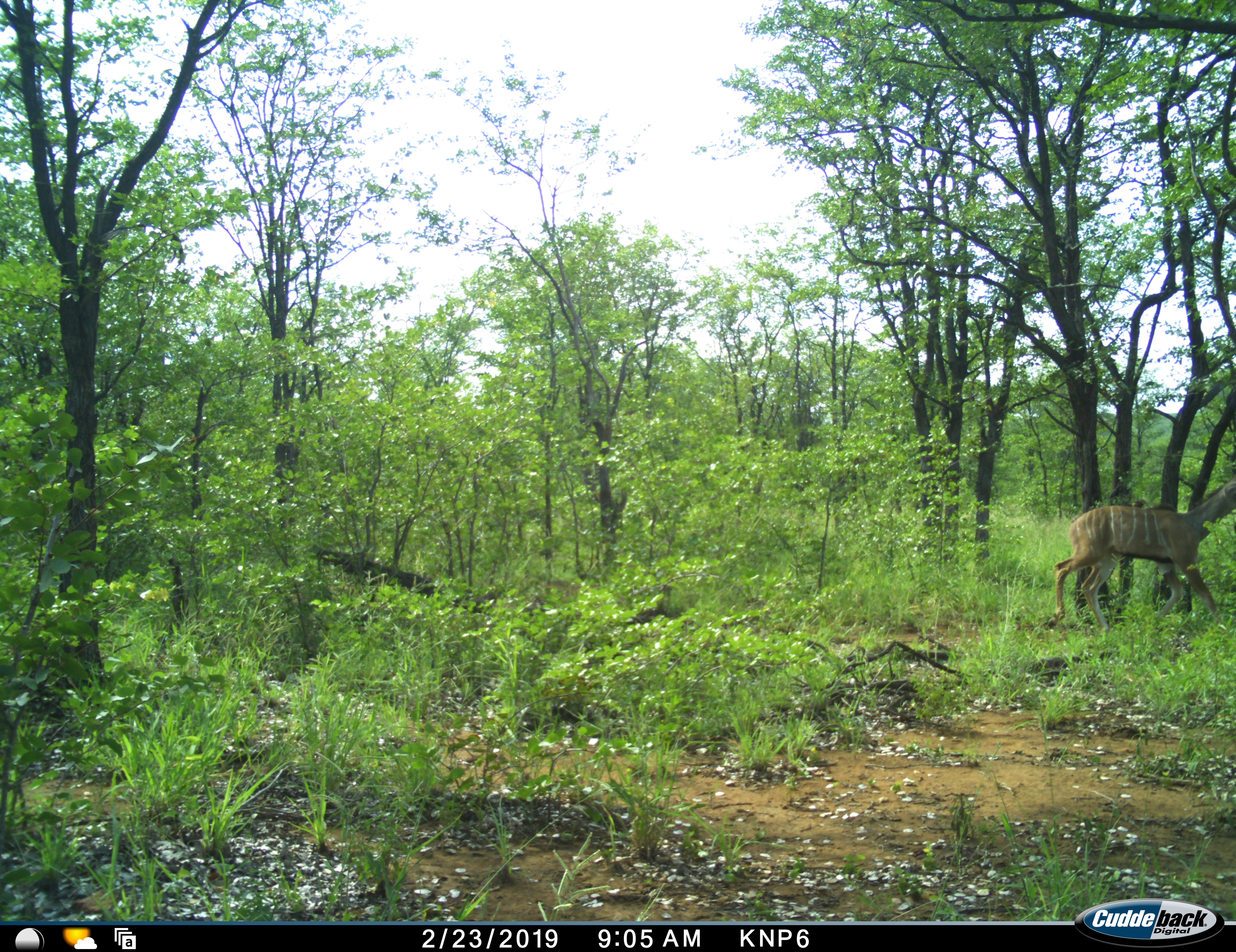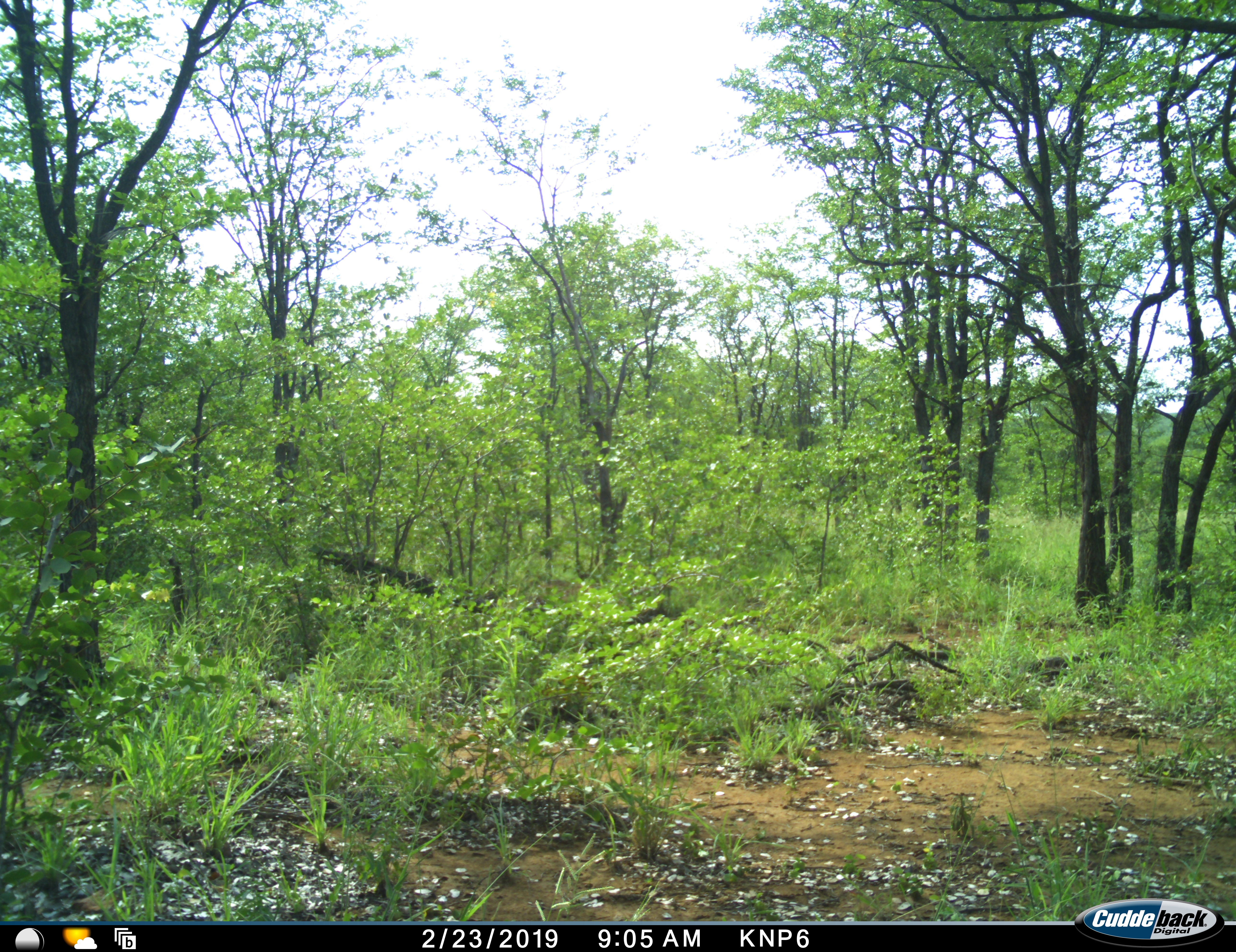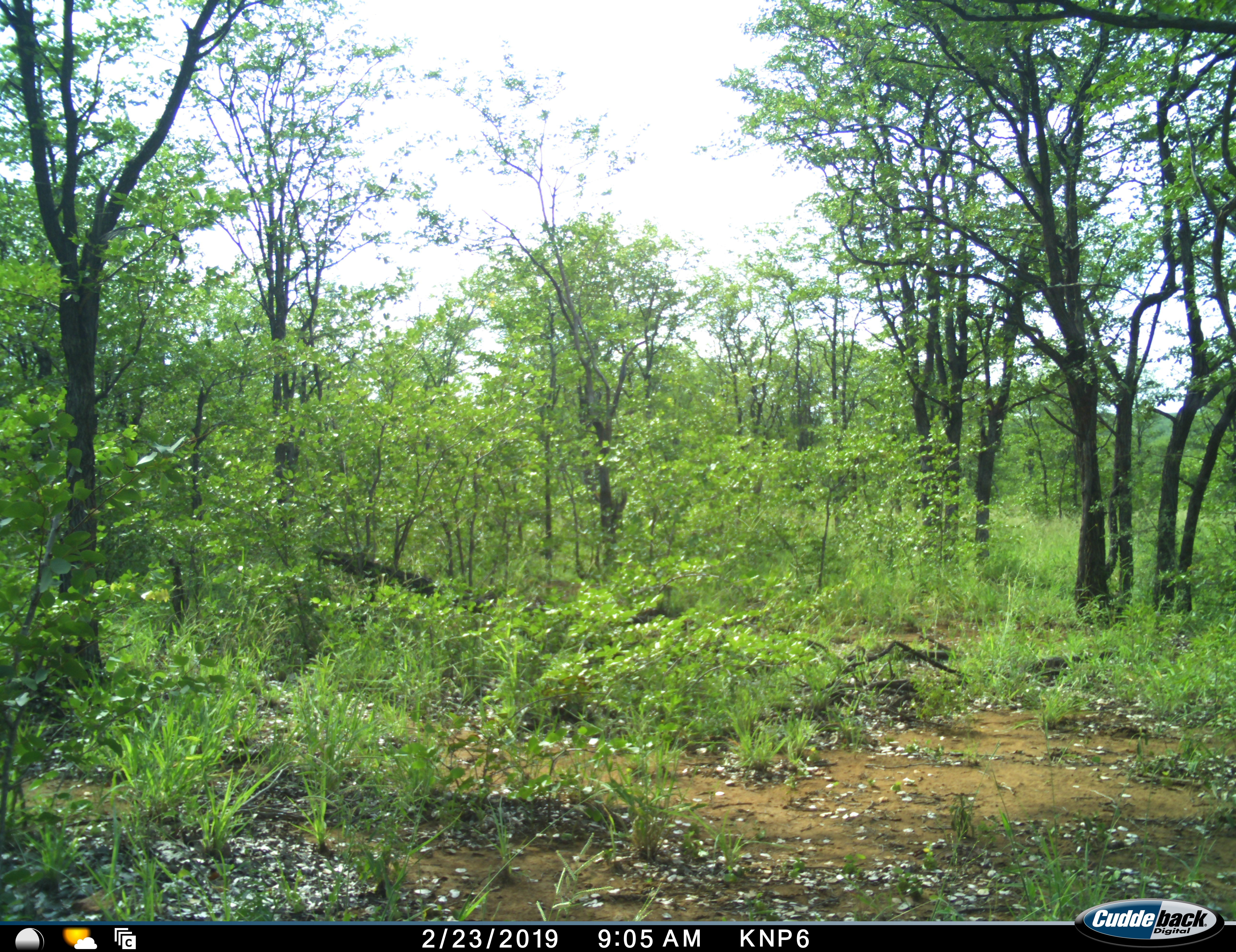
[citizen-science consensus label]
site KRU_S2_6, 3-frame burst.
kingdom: Animalia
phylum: Chordata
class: Mammalia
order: Artiodactyla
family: Bovidae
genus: Tragelaphus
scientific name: Tragelaphus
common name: kudu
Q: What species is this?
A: Kudu (Tragelaphus).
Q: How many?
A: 1.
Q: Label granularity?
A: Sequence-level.